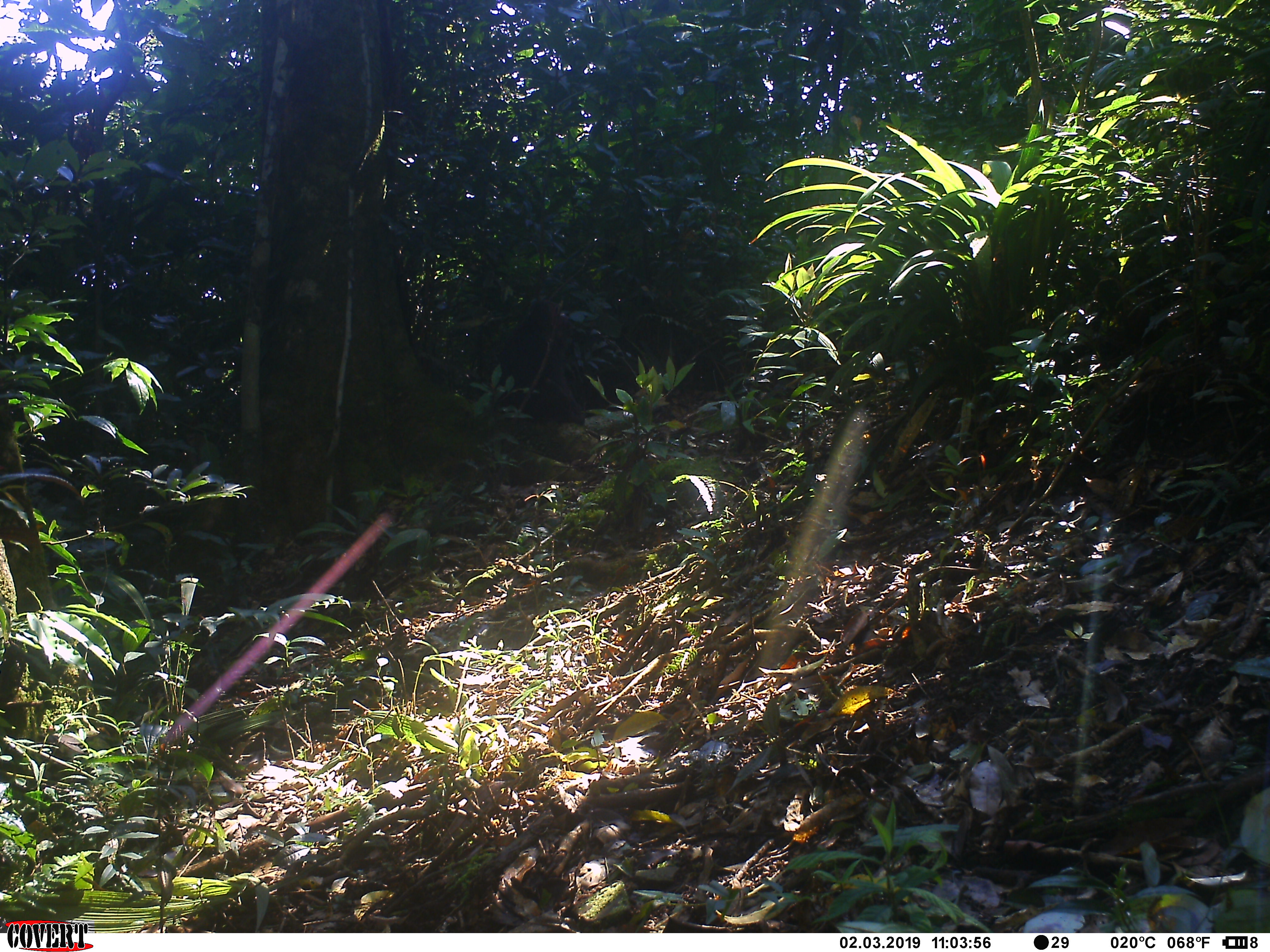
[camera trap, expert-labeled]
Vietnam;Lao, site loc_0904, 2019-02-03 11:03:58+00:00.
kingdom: Animalia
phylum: Chordata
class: Mammalia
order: Primates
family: Cercopithecidae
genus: Macaca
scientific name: Macaca arctoides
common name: stump-tailed macaque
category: stump tailed macaque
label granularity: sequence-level